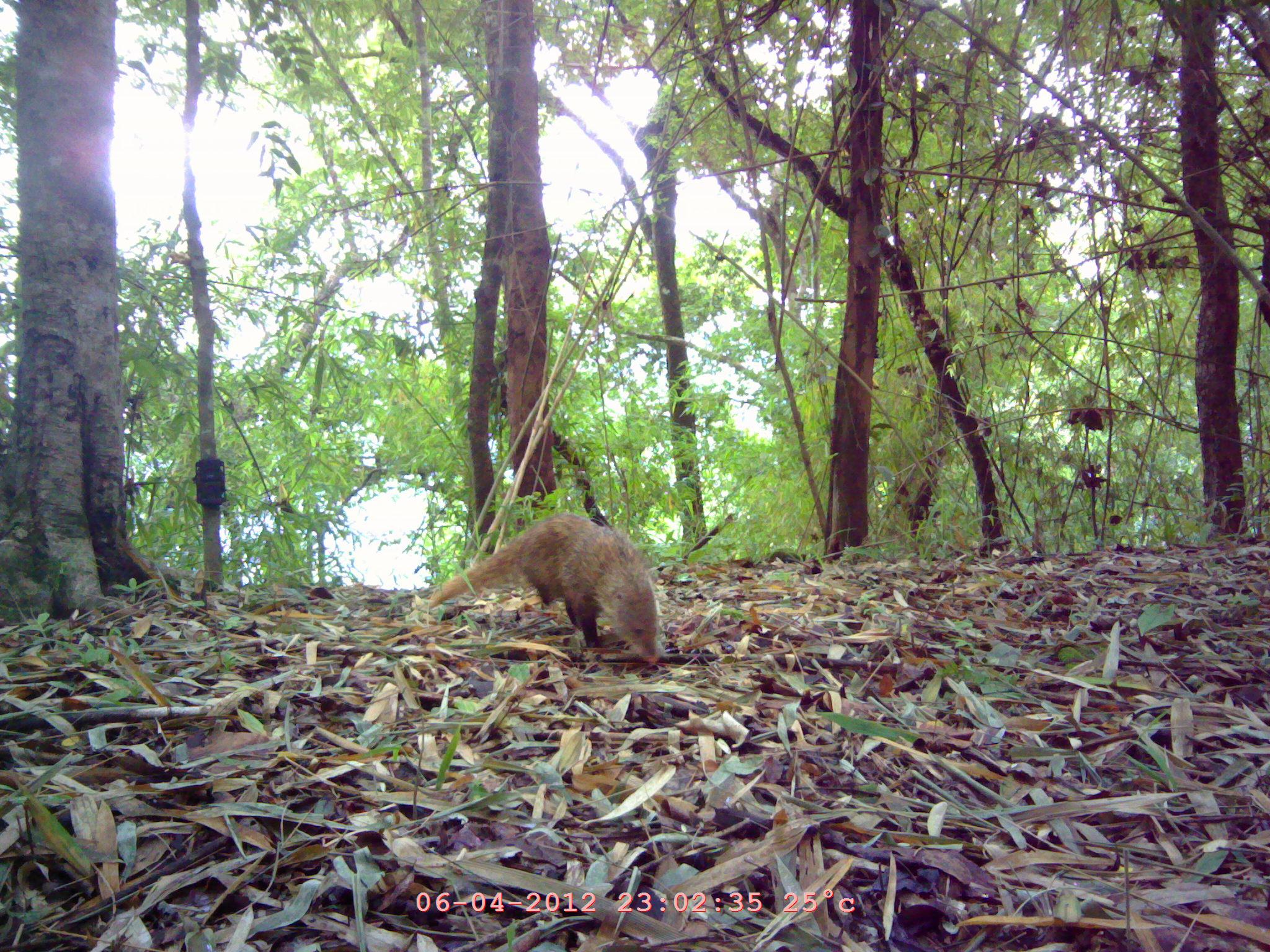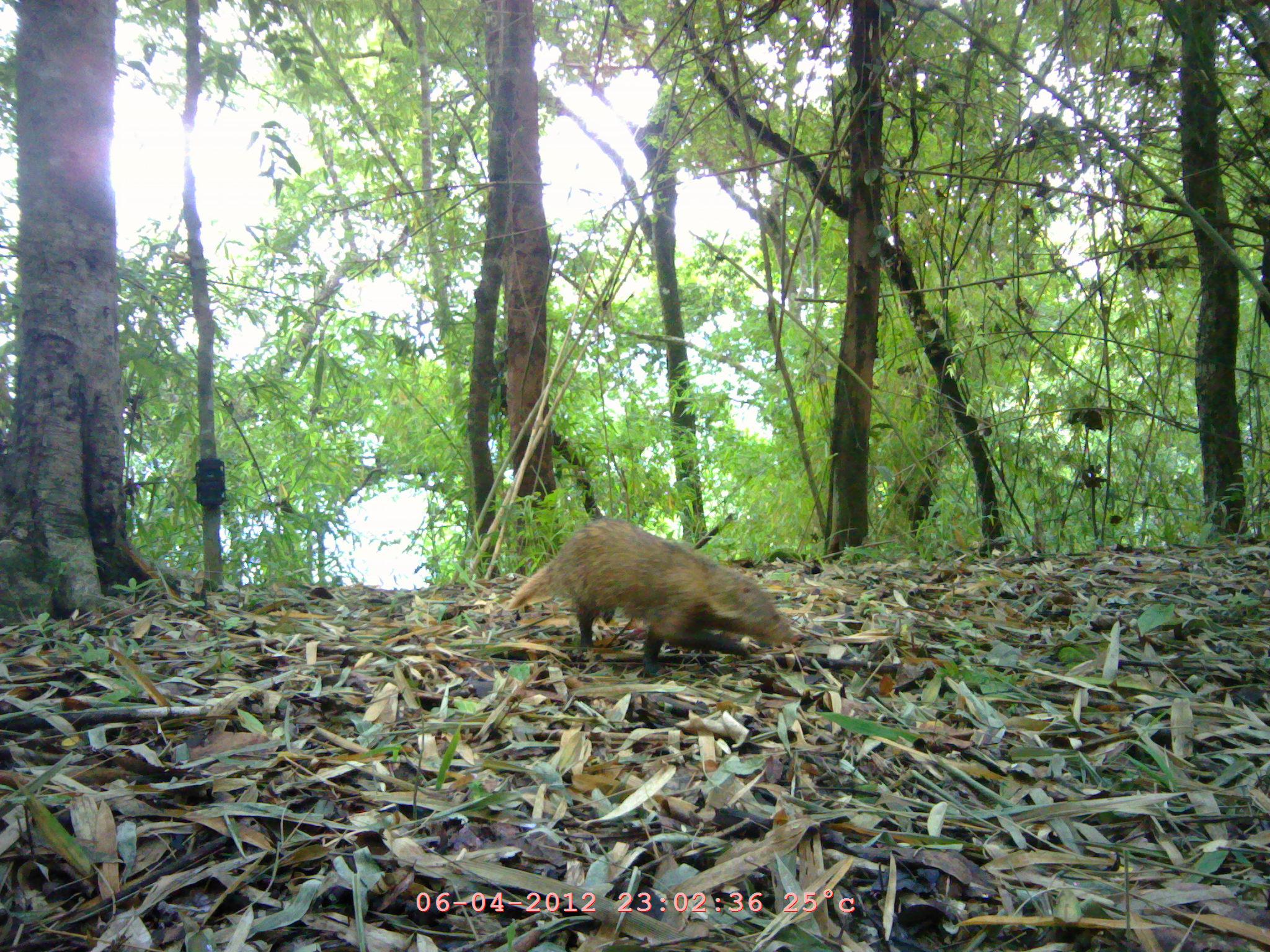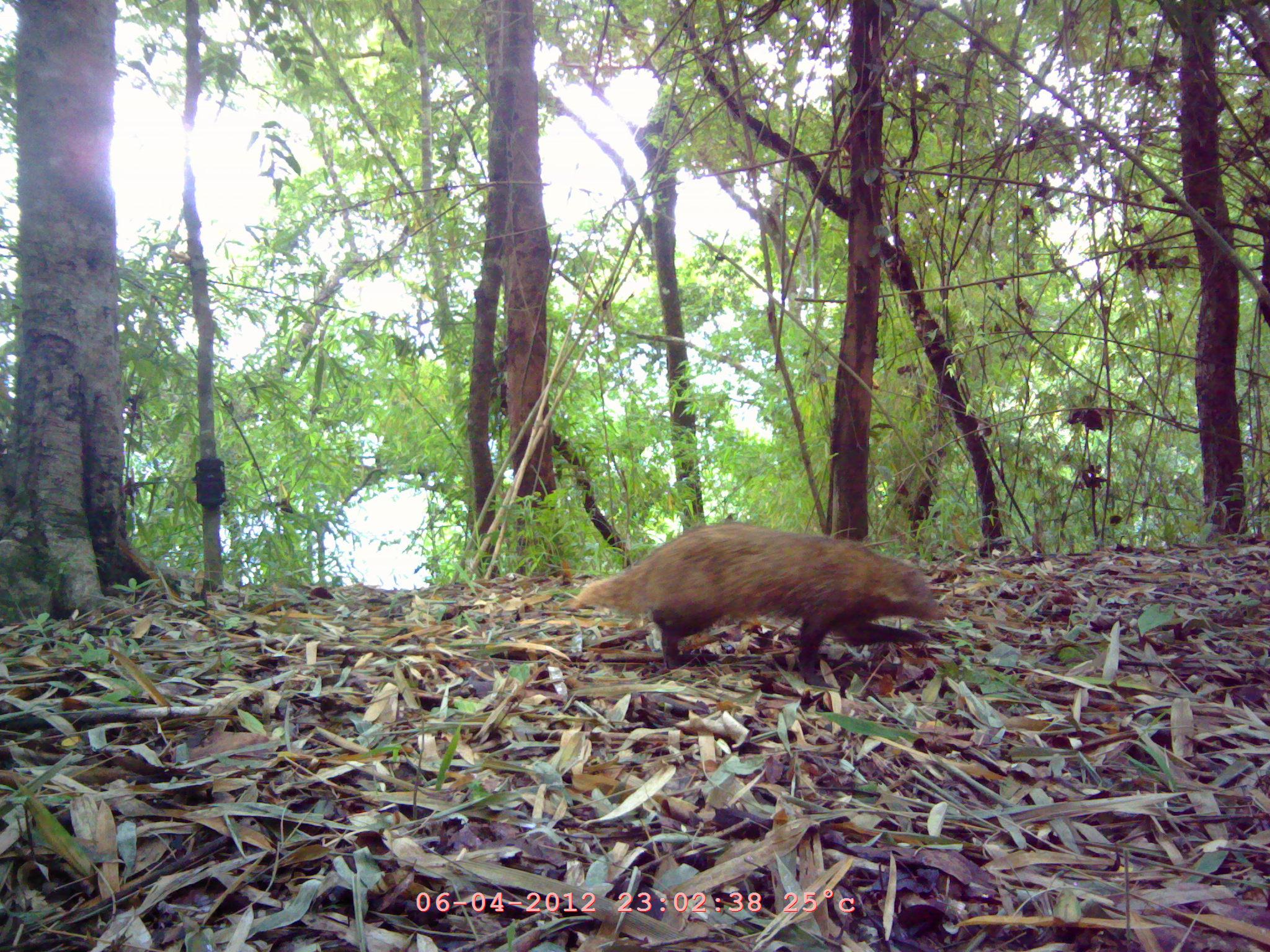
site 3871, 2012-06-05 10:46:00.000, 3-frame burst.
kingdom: Animalia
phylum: Chordata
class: Mammalia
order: Carnivora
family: Herpestidae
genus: Urva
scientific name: Urva urva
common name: crab-eating mongoose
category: herpestes urva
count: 1